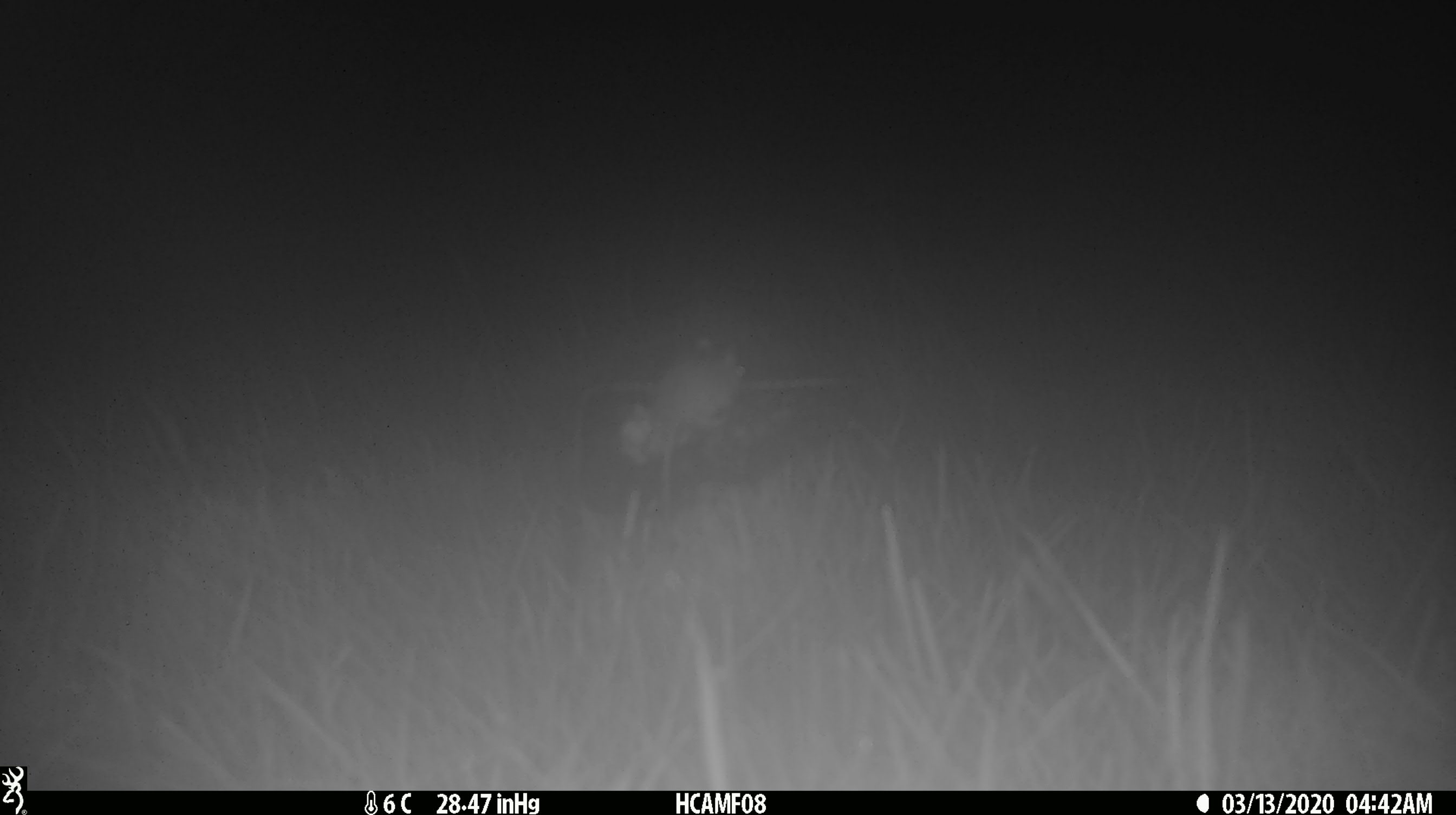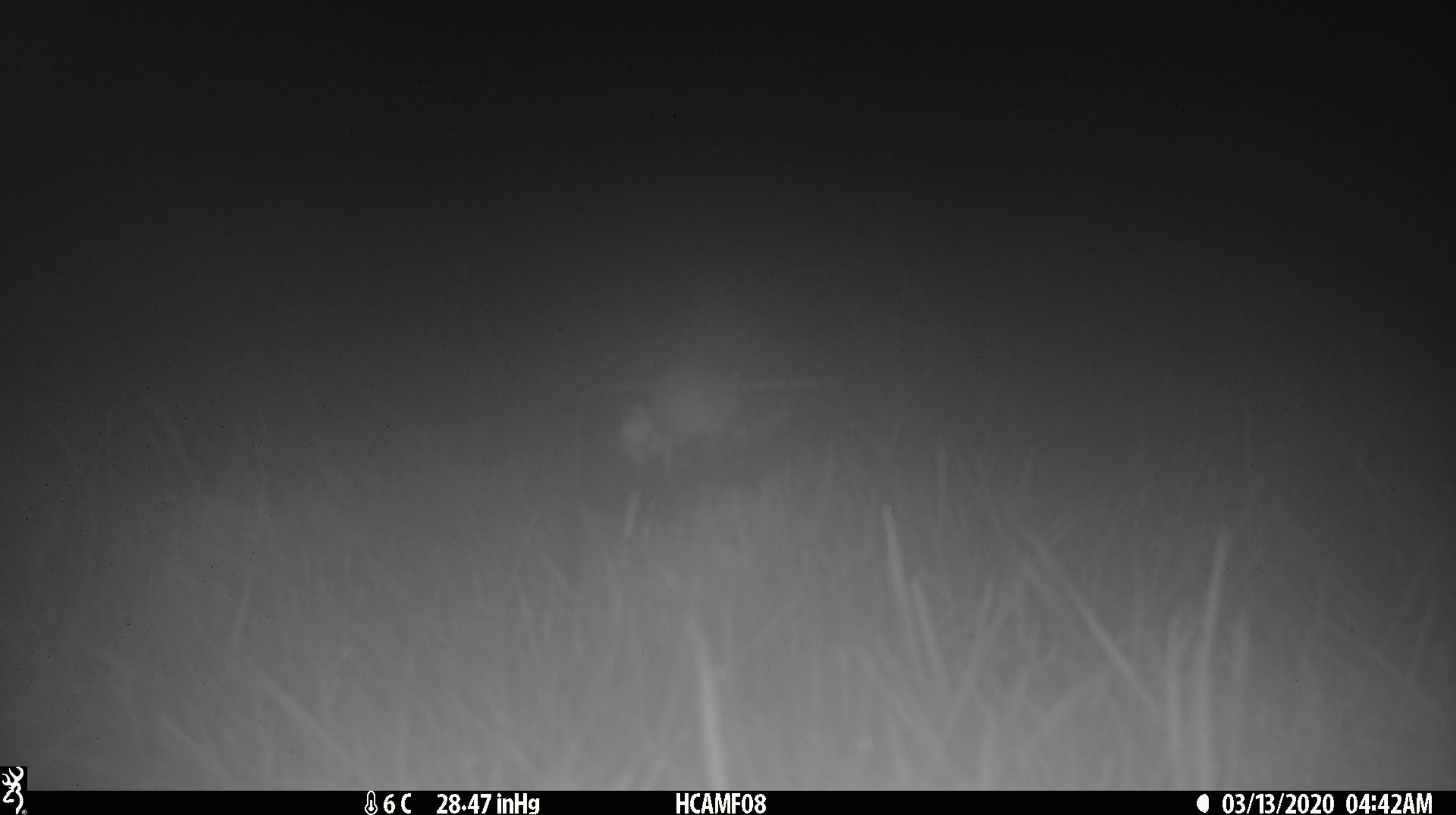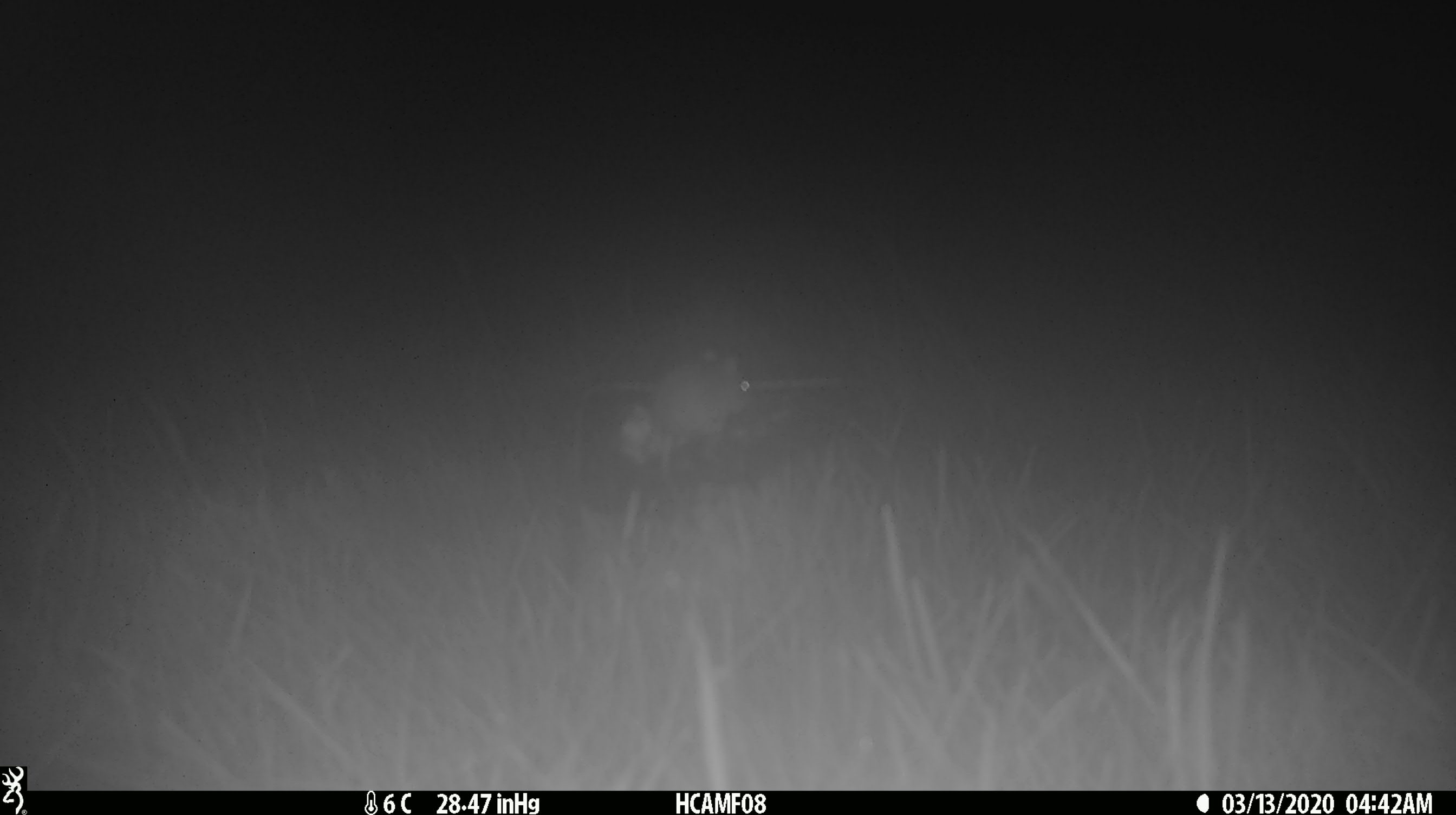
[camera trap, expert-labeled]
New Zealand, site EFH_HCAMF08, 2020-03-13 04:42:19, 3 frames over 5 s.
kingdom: Animalia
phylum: Chordata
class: Mammalia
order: Rodentia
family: Muridae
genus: Mus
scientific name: Mus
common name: mouse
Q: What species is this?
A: Mouse (Mus).